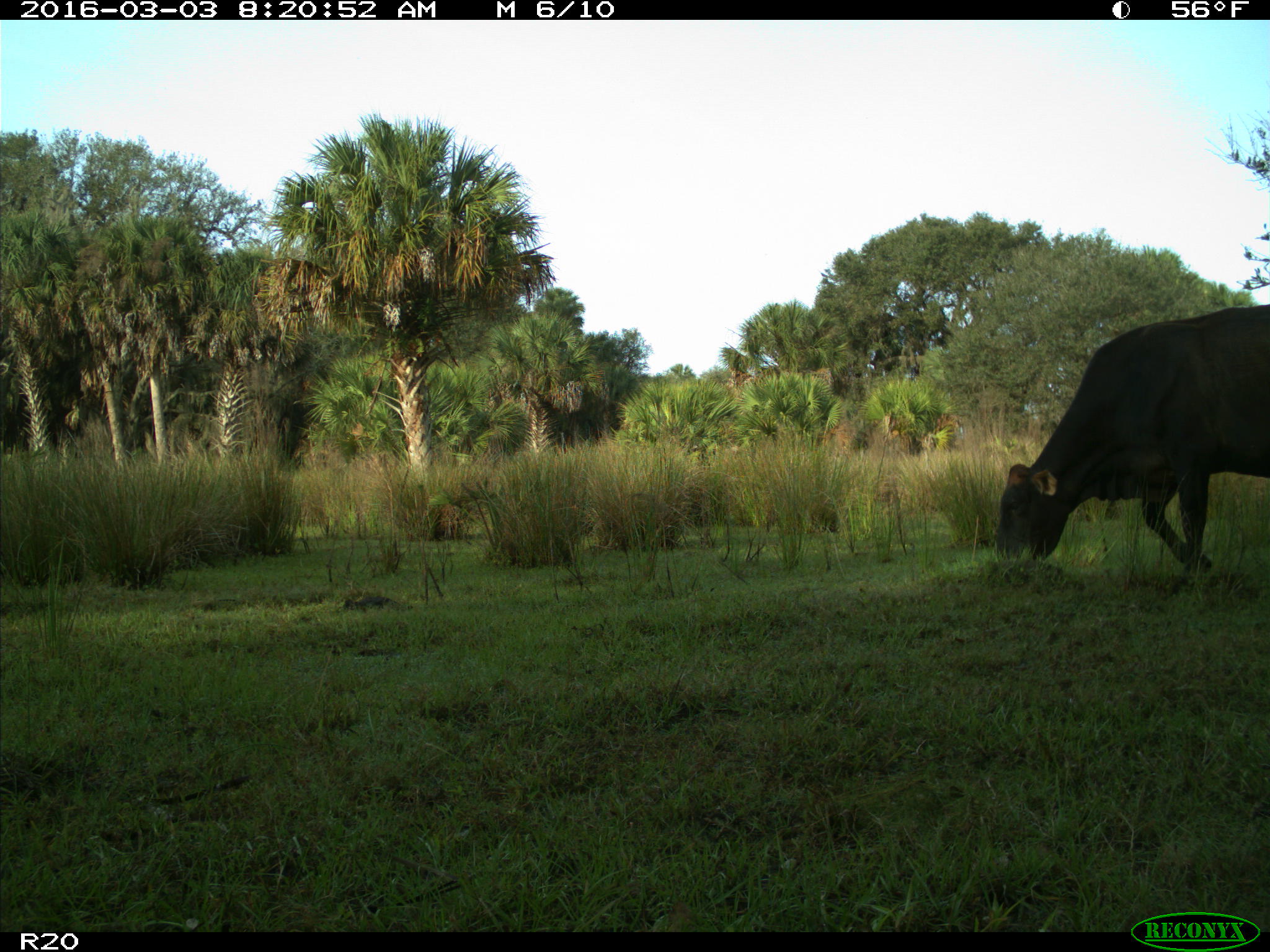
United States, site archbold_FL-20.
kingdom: Animalia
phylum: Chordata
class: Mammalia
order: Artiodactyla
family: Bovidae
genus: Bos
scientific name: Bos taurus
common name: domestic cow